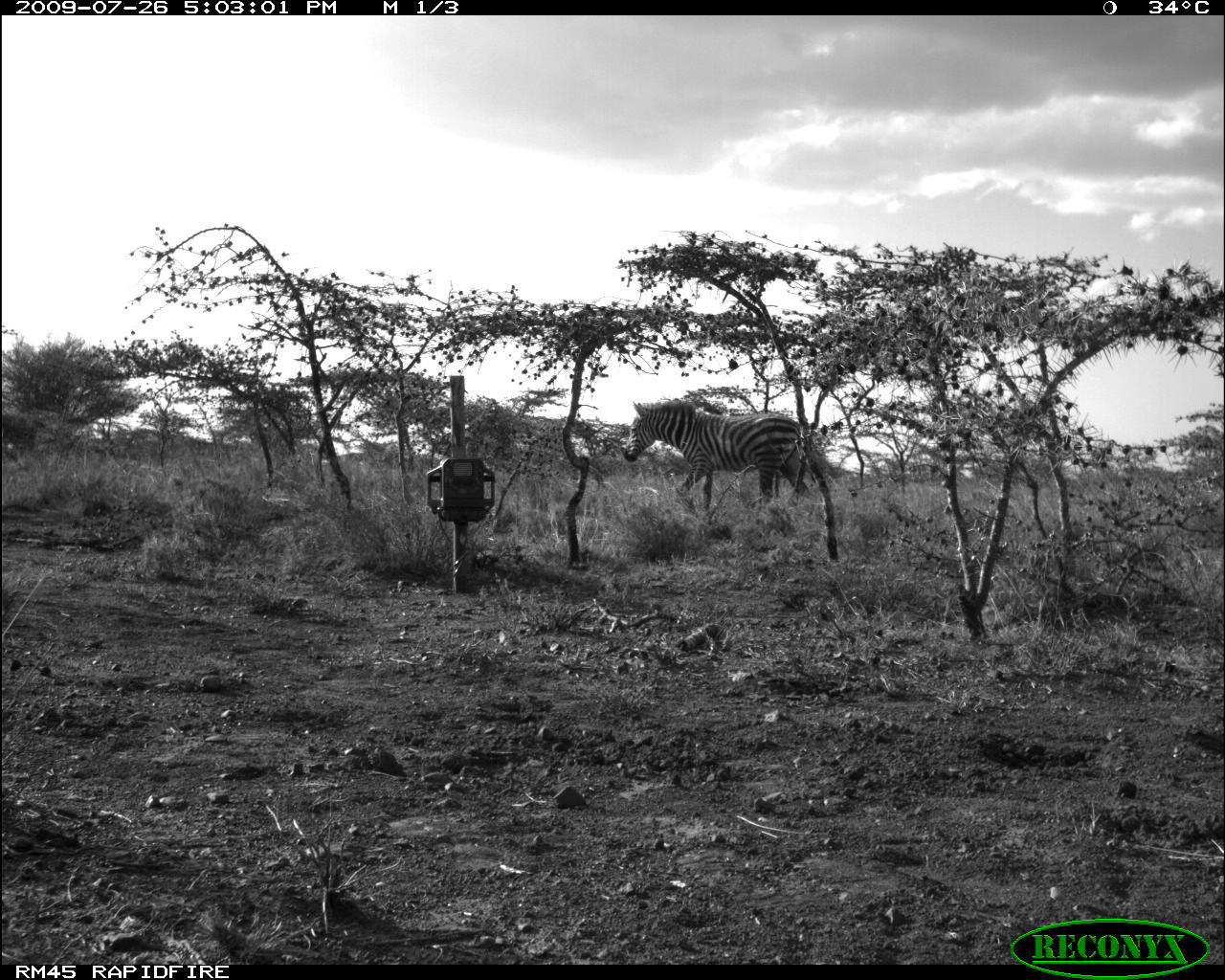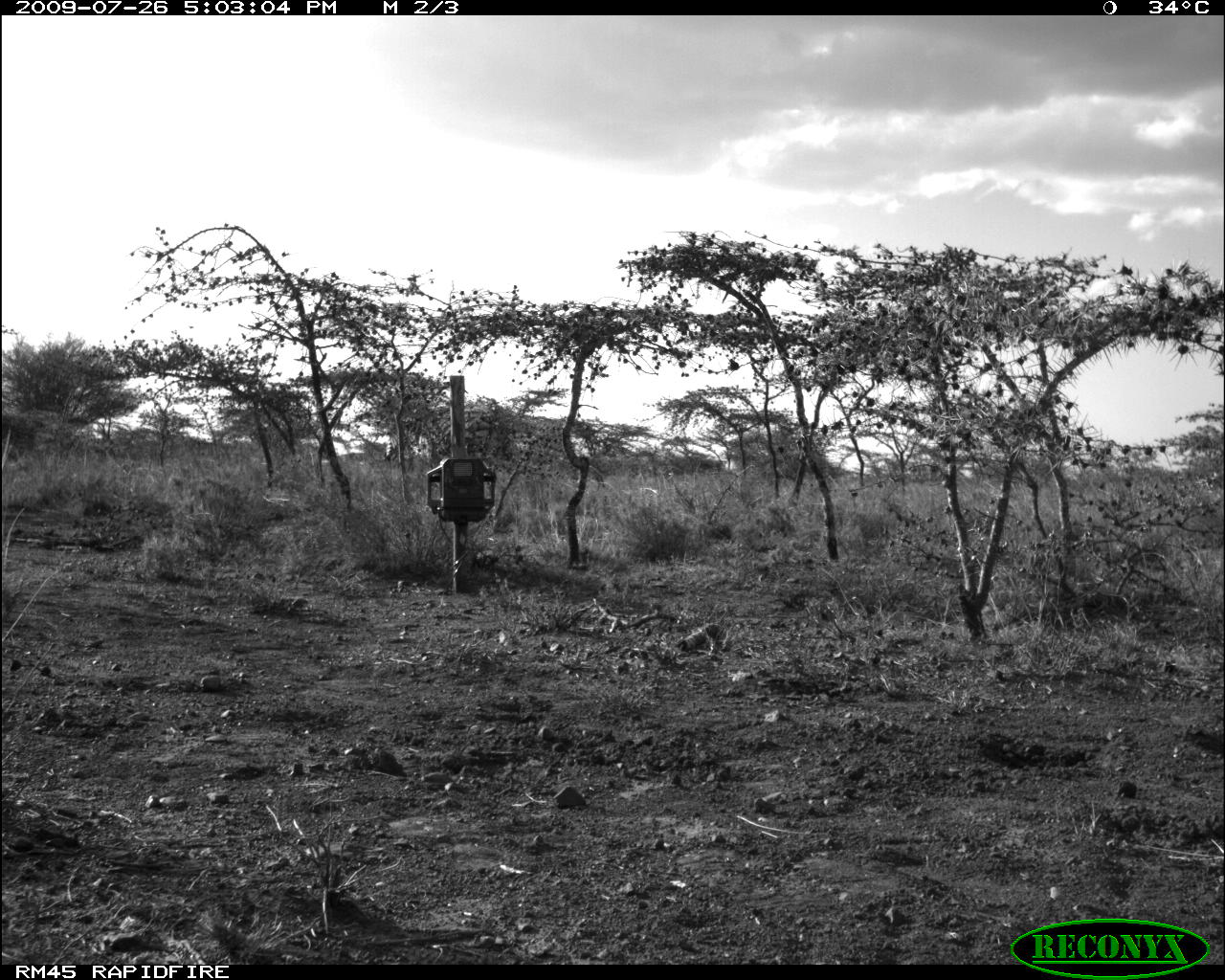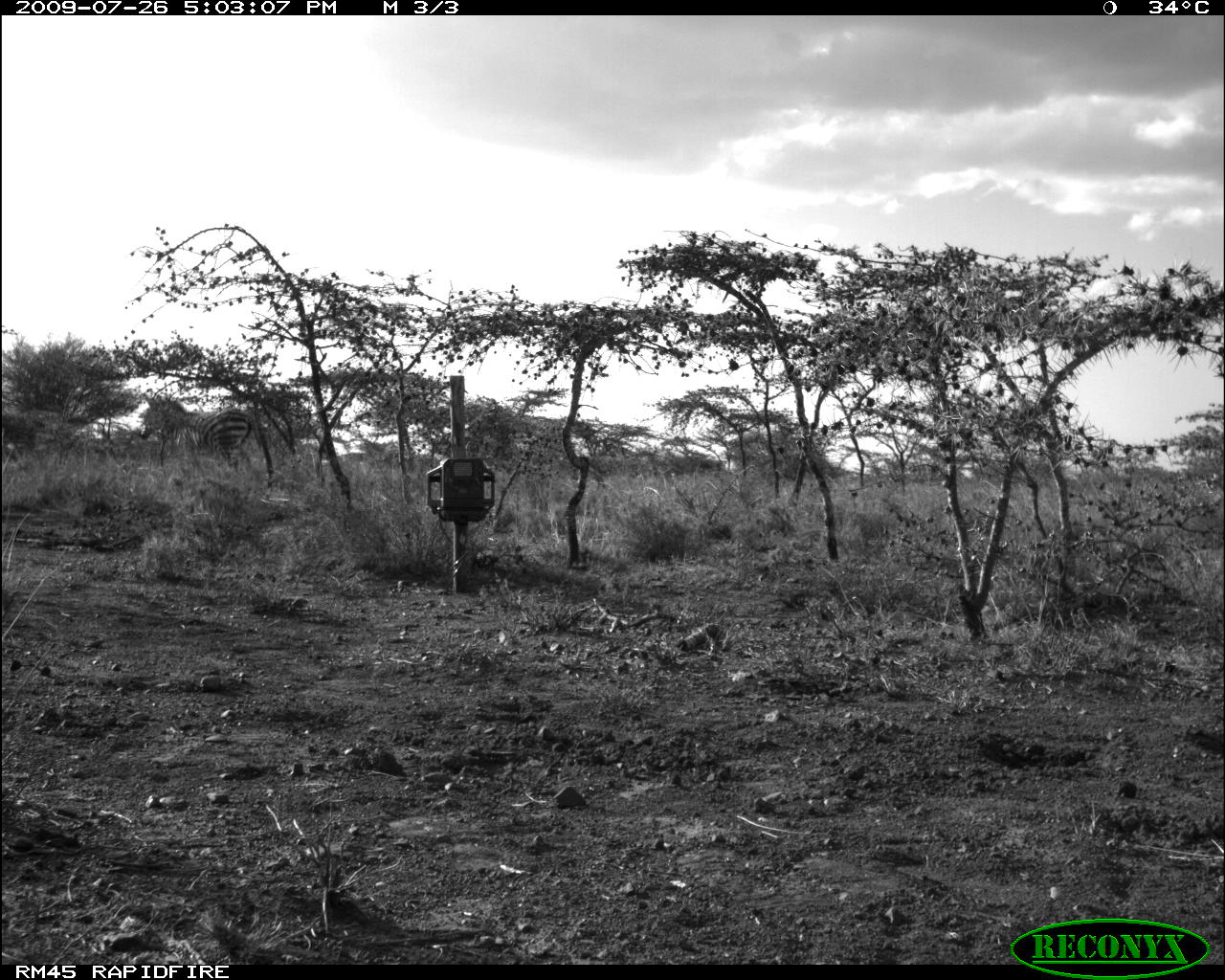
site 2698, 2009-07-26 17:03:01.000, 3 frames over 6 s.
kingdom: Animalia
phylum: Chordata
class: Mammalia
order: Perissodactyla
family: Equidae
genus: Equus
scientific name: Equus quagga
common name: plains zebra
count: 1